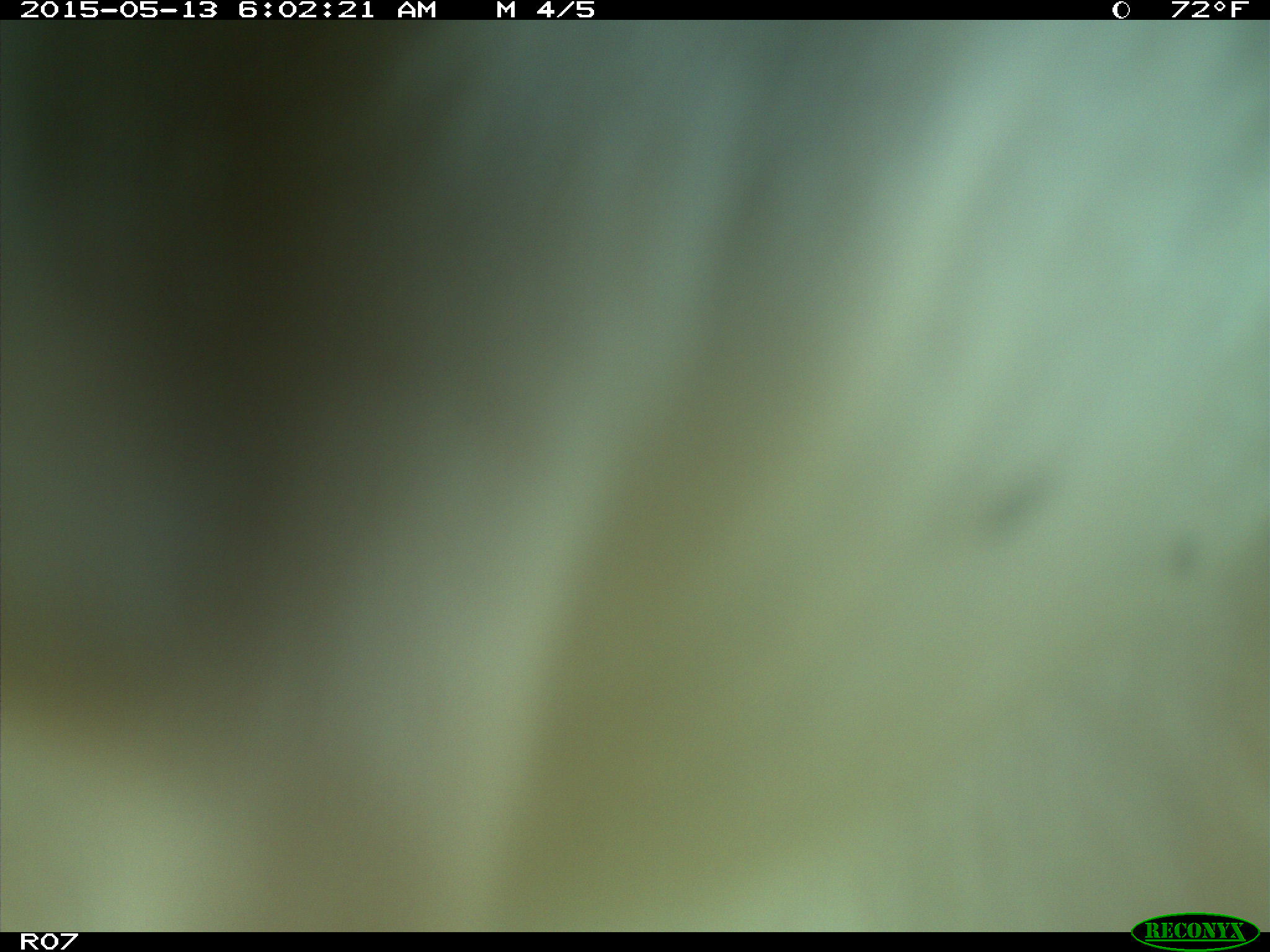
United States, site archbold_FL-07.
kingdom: Animalia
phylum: Chordata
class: Mammalia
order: Artiodactyla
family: Bovidae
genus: Bos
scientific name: Bos taurus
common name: domestic cow